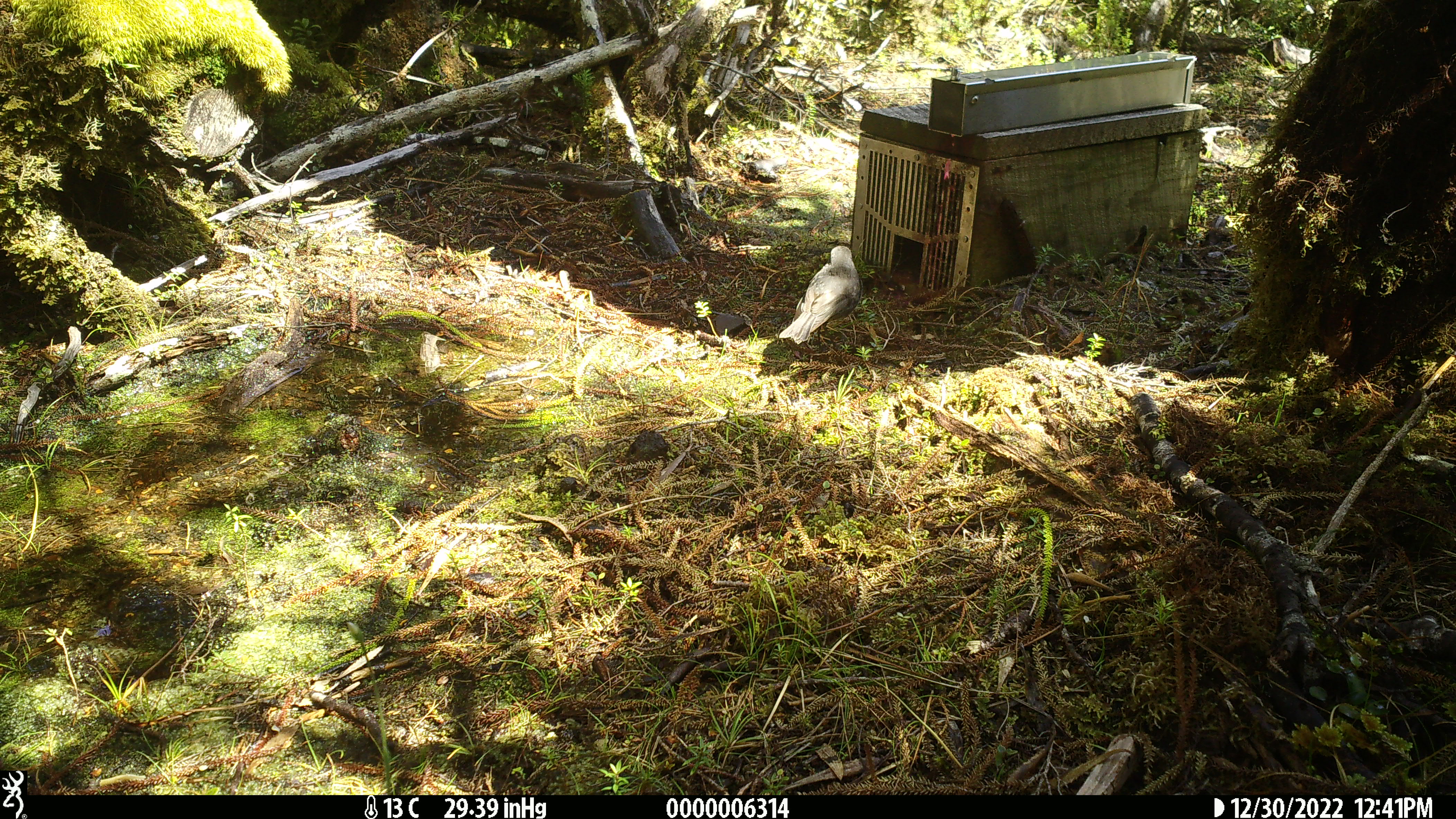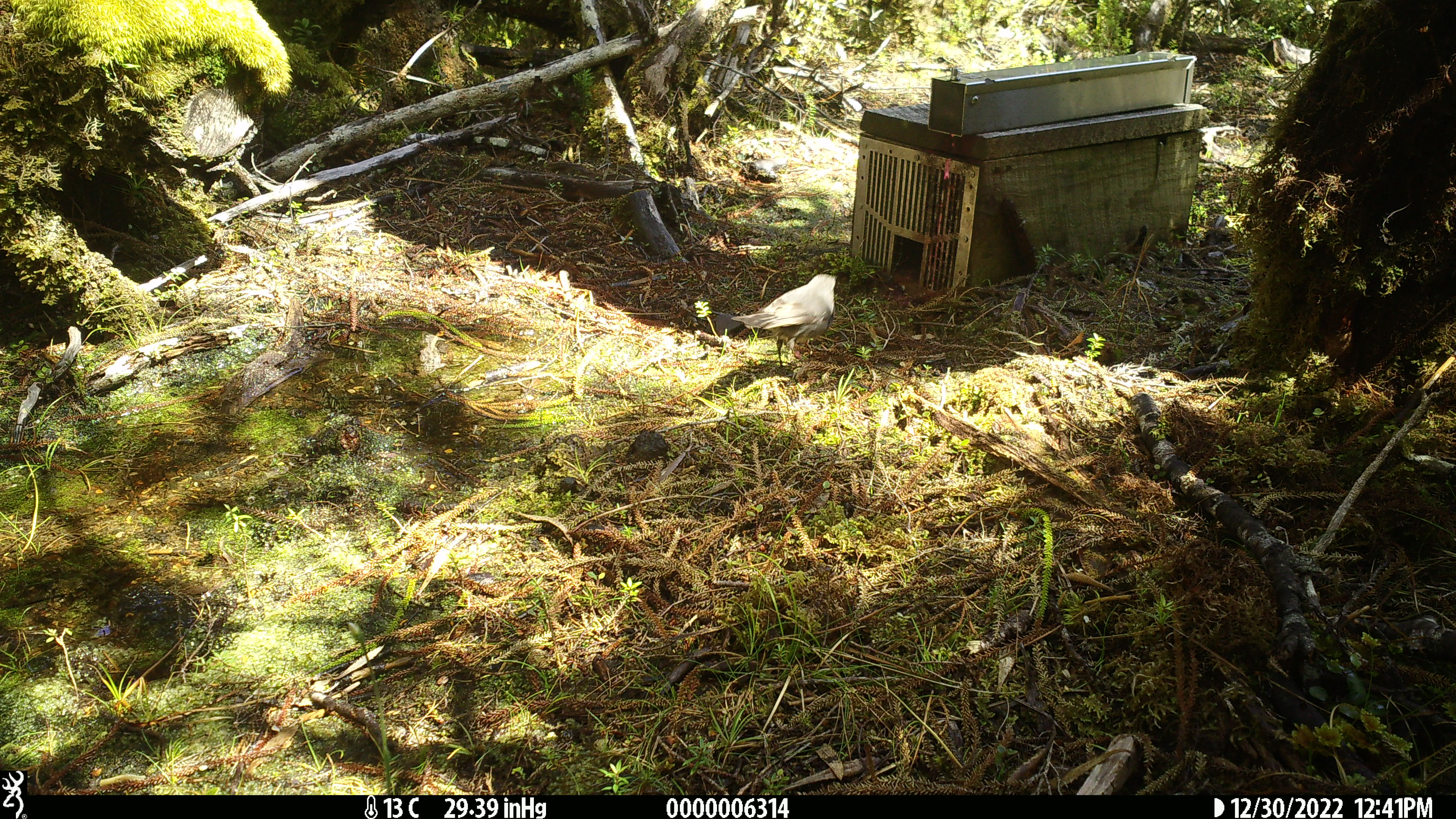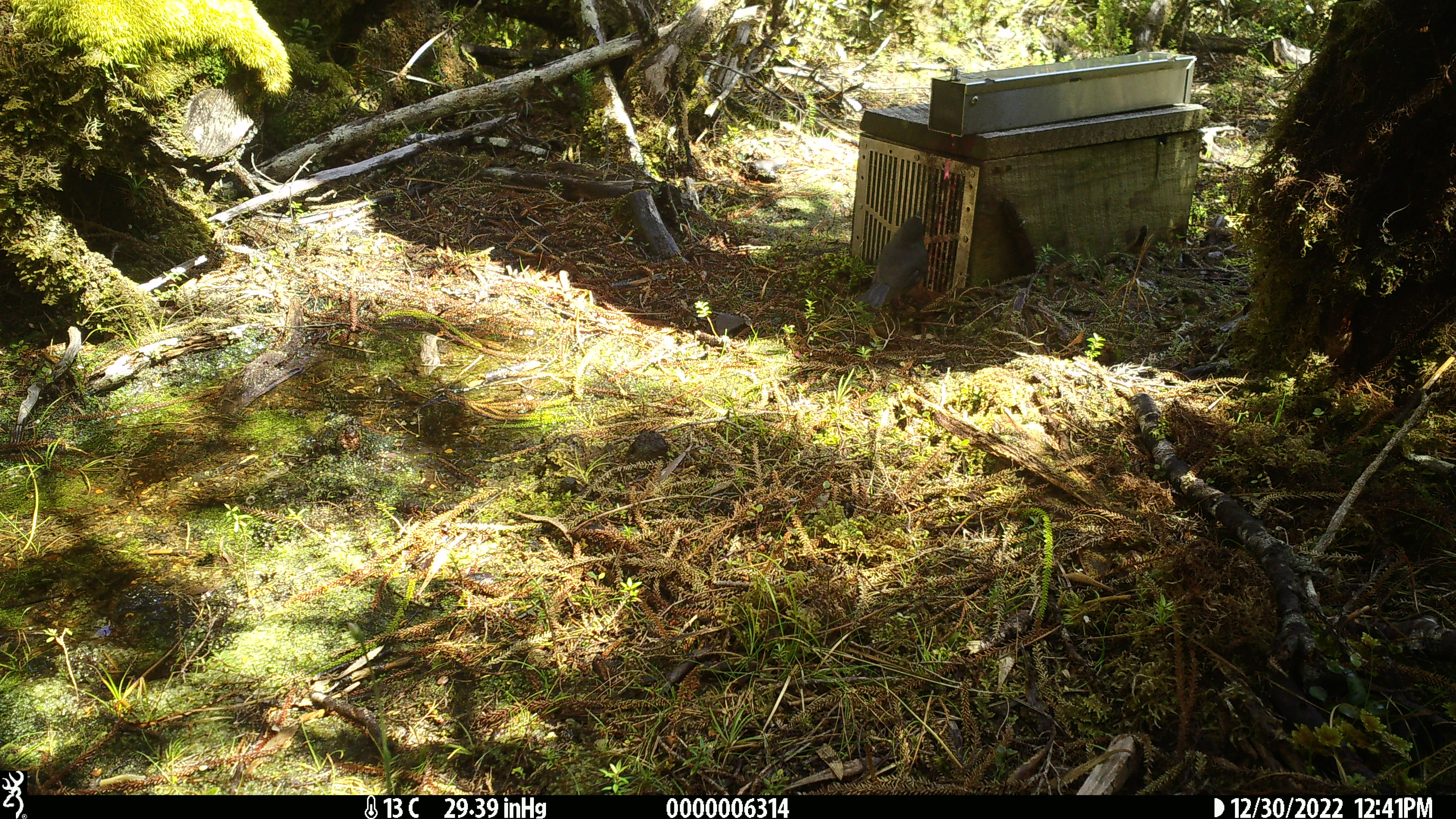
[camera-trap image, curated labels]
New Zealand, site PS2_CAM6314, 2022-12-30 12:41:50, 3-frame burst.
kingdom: Animalia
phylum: Chordata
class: Aves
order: Passeriformes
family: Petroicidae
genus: Petroica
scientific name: Petroica australis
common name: new zealand robin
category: robin